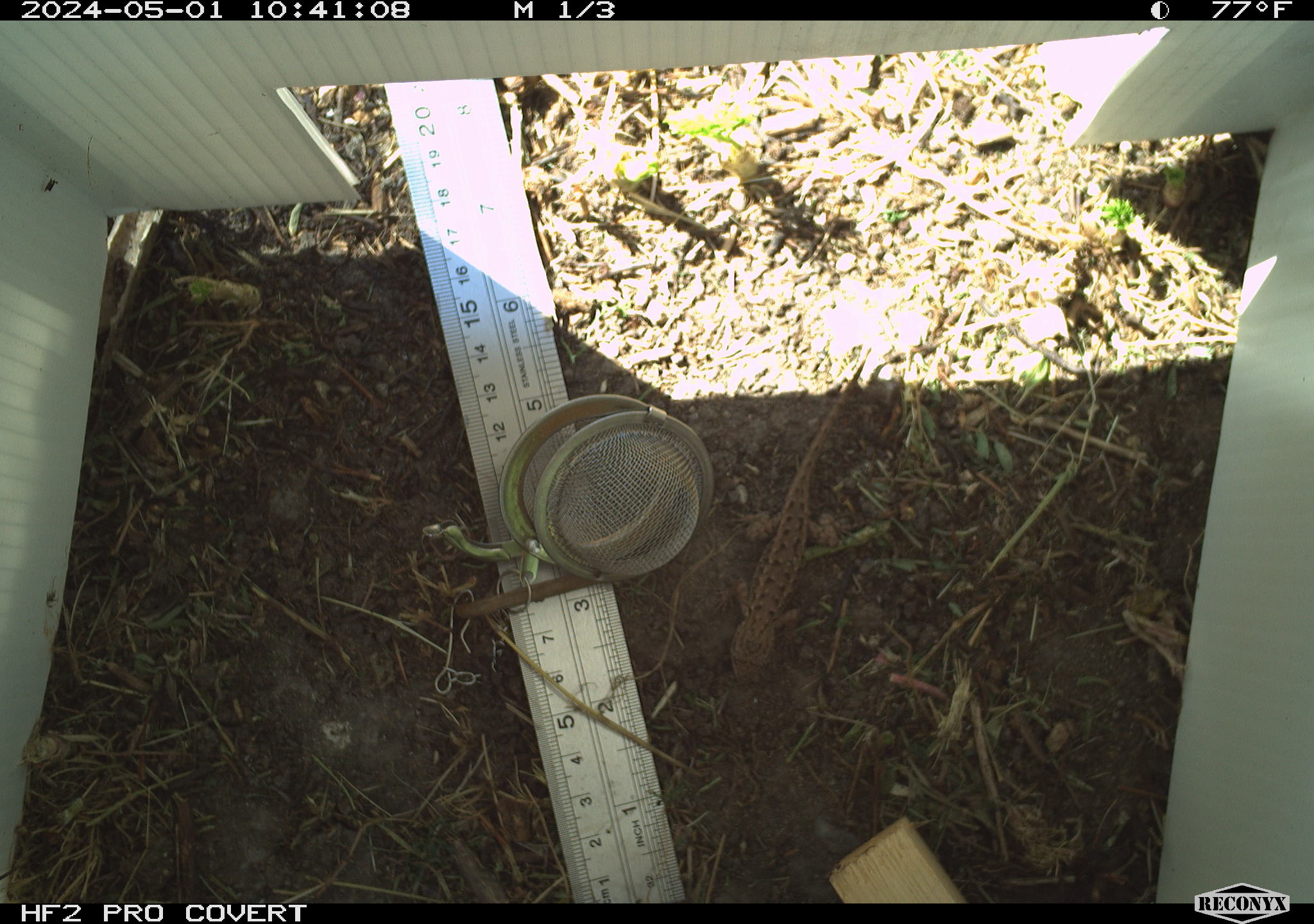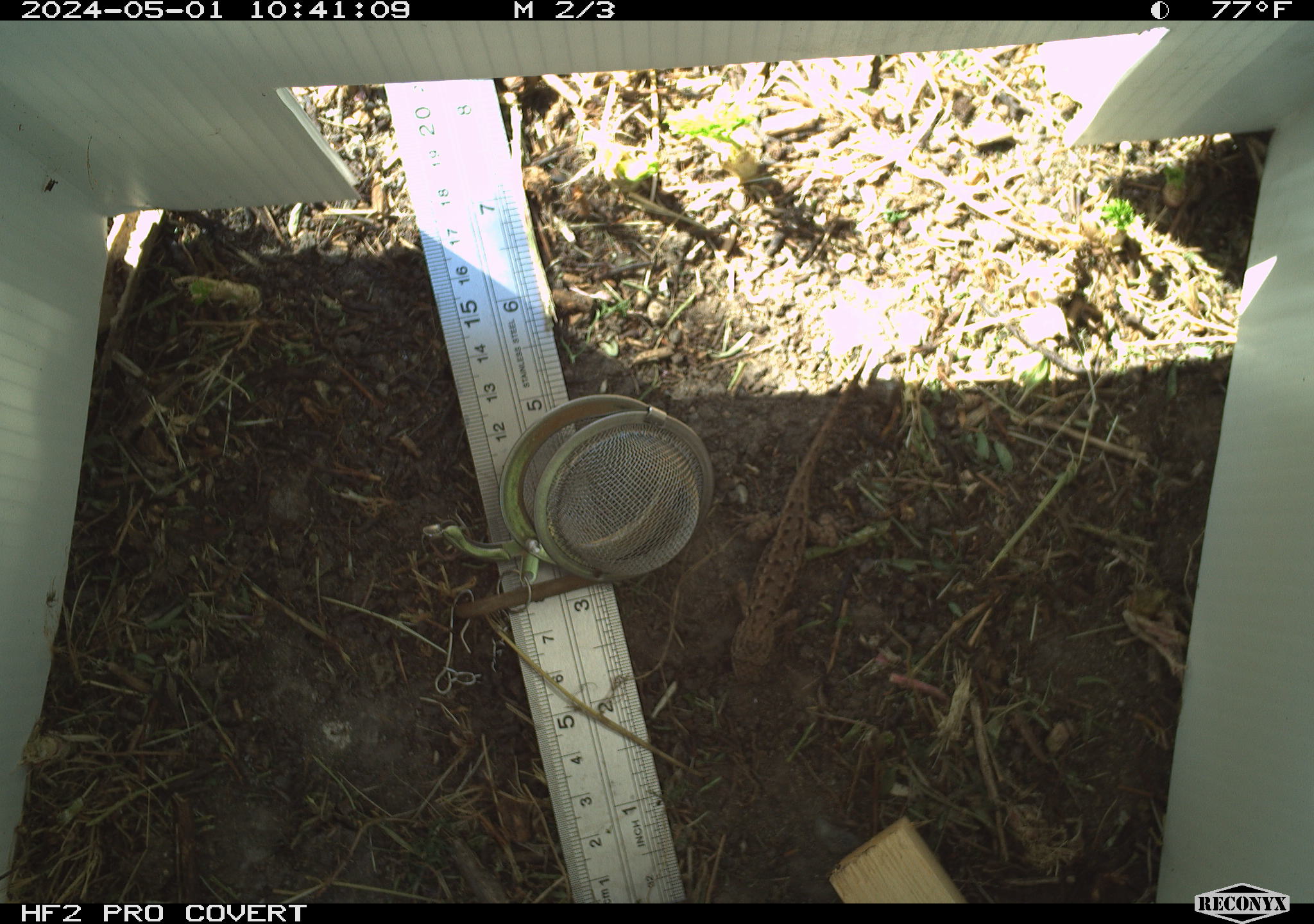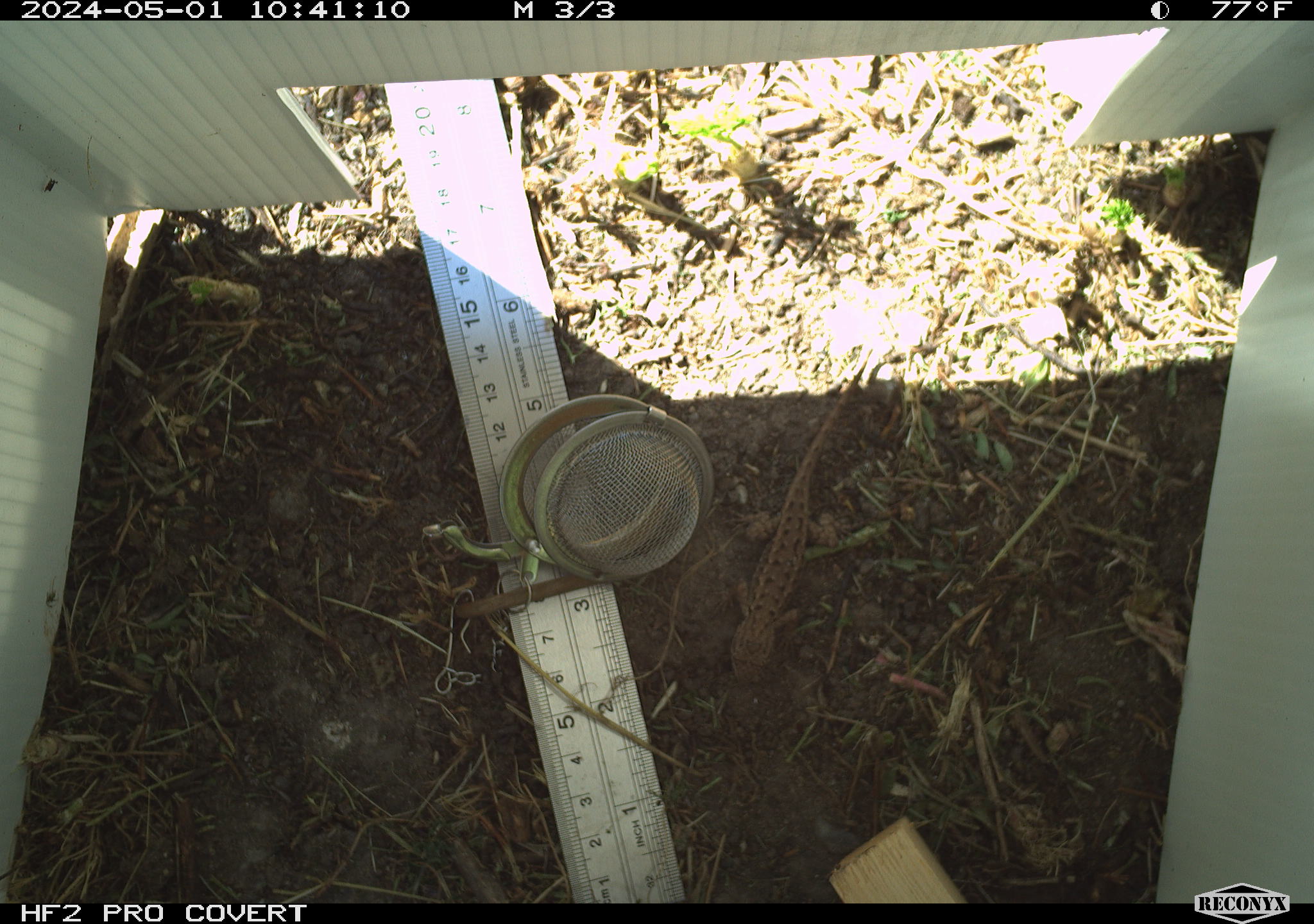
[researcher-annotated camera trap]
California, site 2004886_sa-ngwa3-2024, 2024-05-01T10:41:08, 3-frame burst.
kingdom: Animalia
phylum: Chordata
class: Reptilia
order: Squamata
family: Phrynosomatidae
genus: Sceloporus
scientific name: Sceloporus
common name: spiny lizards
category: sceloporus species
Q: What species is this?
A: Sceloporus species (spiny lizards) (Sceloporus).